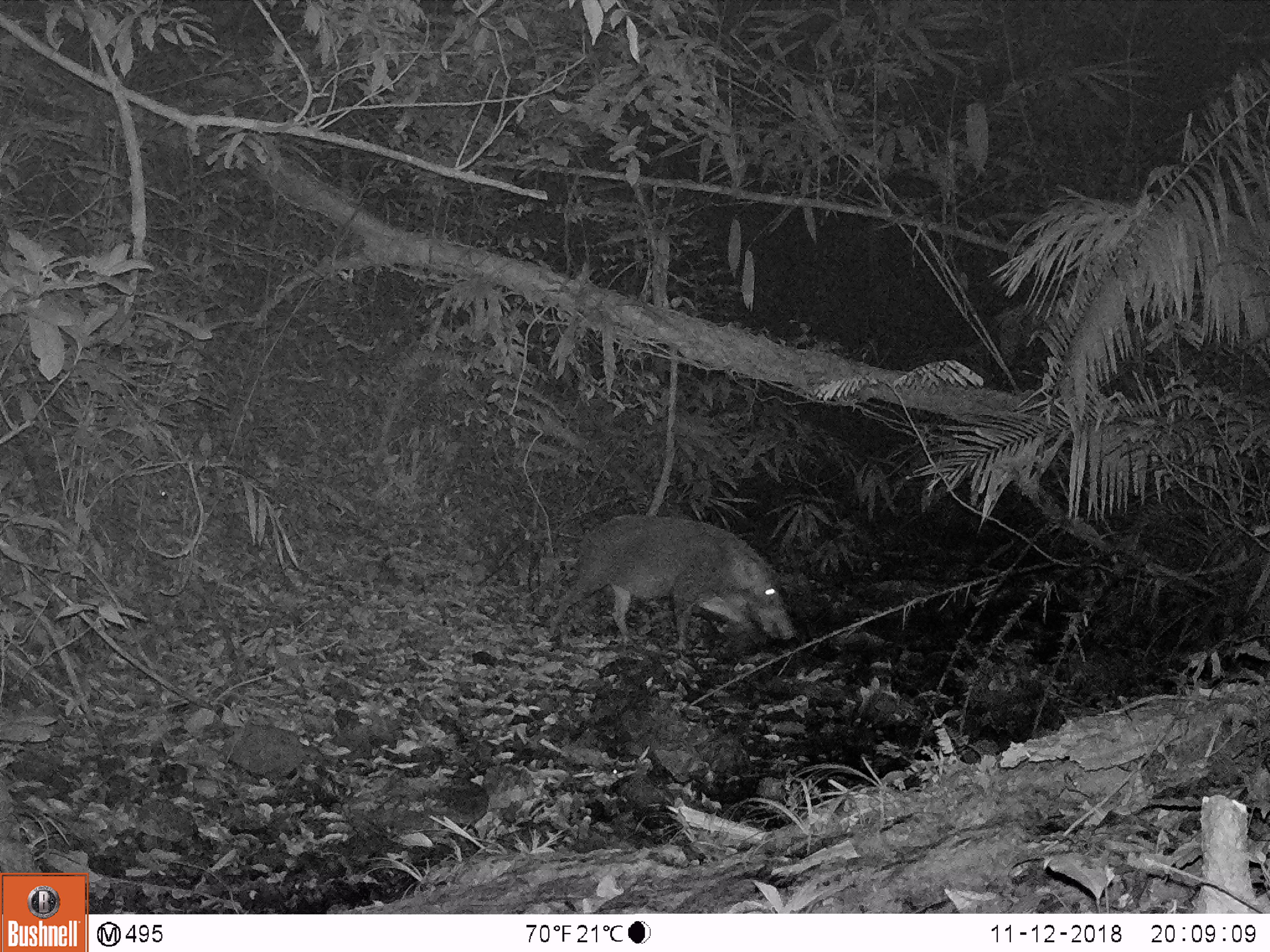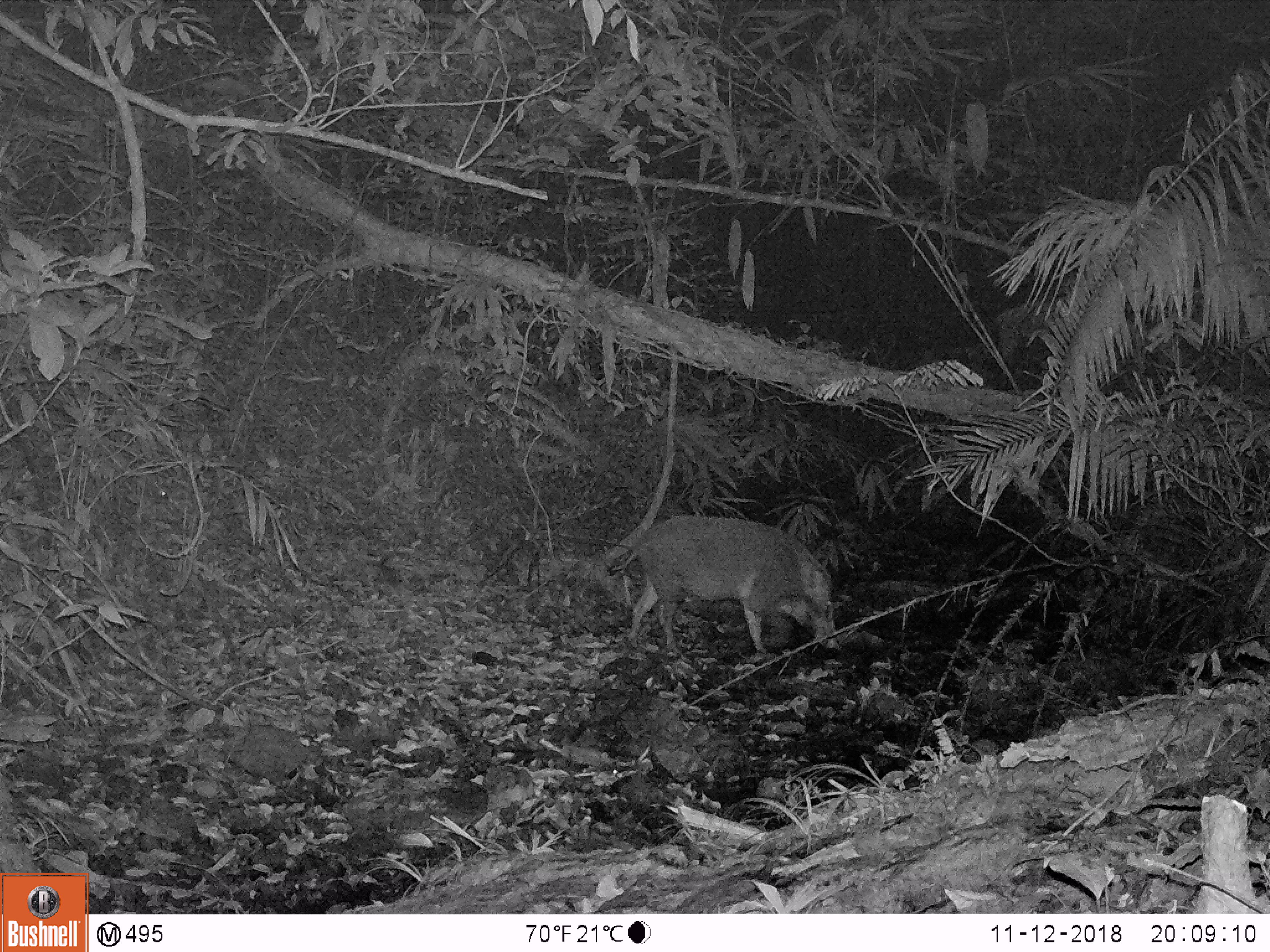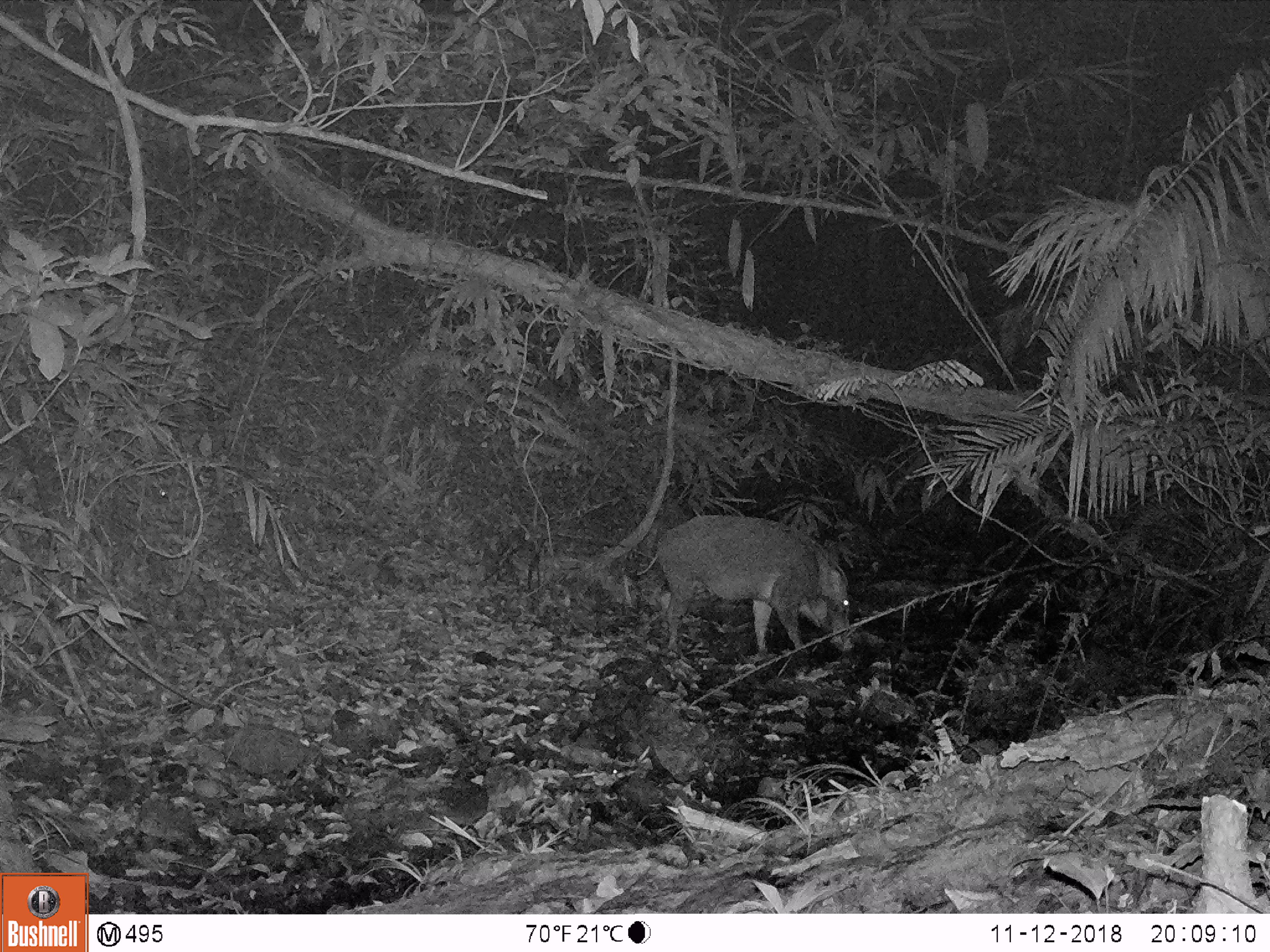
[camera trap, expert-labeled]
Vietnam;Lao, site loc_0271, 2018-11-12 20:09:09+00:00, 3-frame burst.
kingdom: Animalia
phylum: Chordata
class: Mammalia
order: Artiodactyla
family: Suidae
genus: Sus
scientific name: Sus scrofa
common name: eurasian wild pig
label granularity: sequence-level